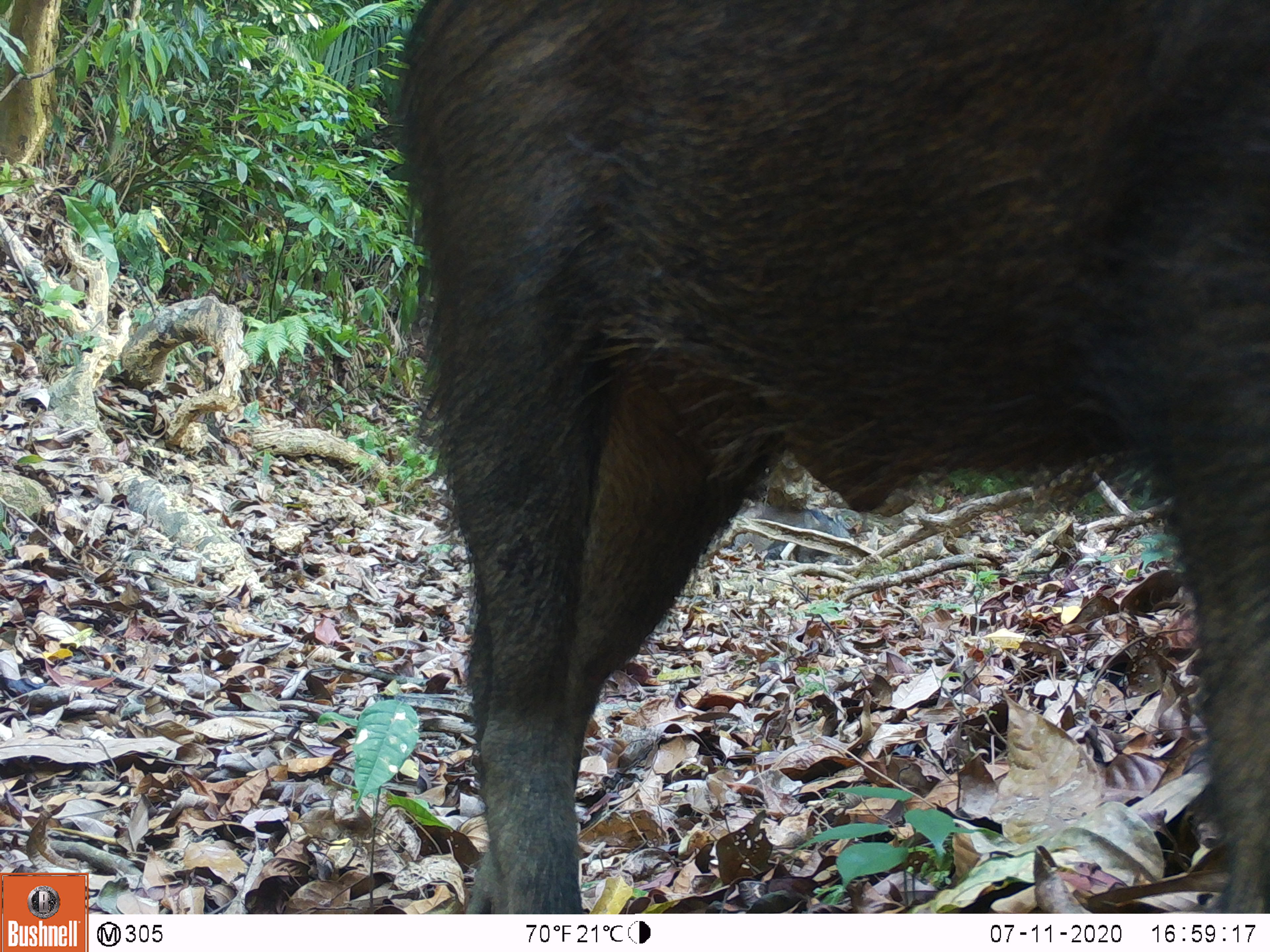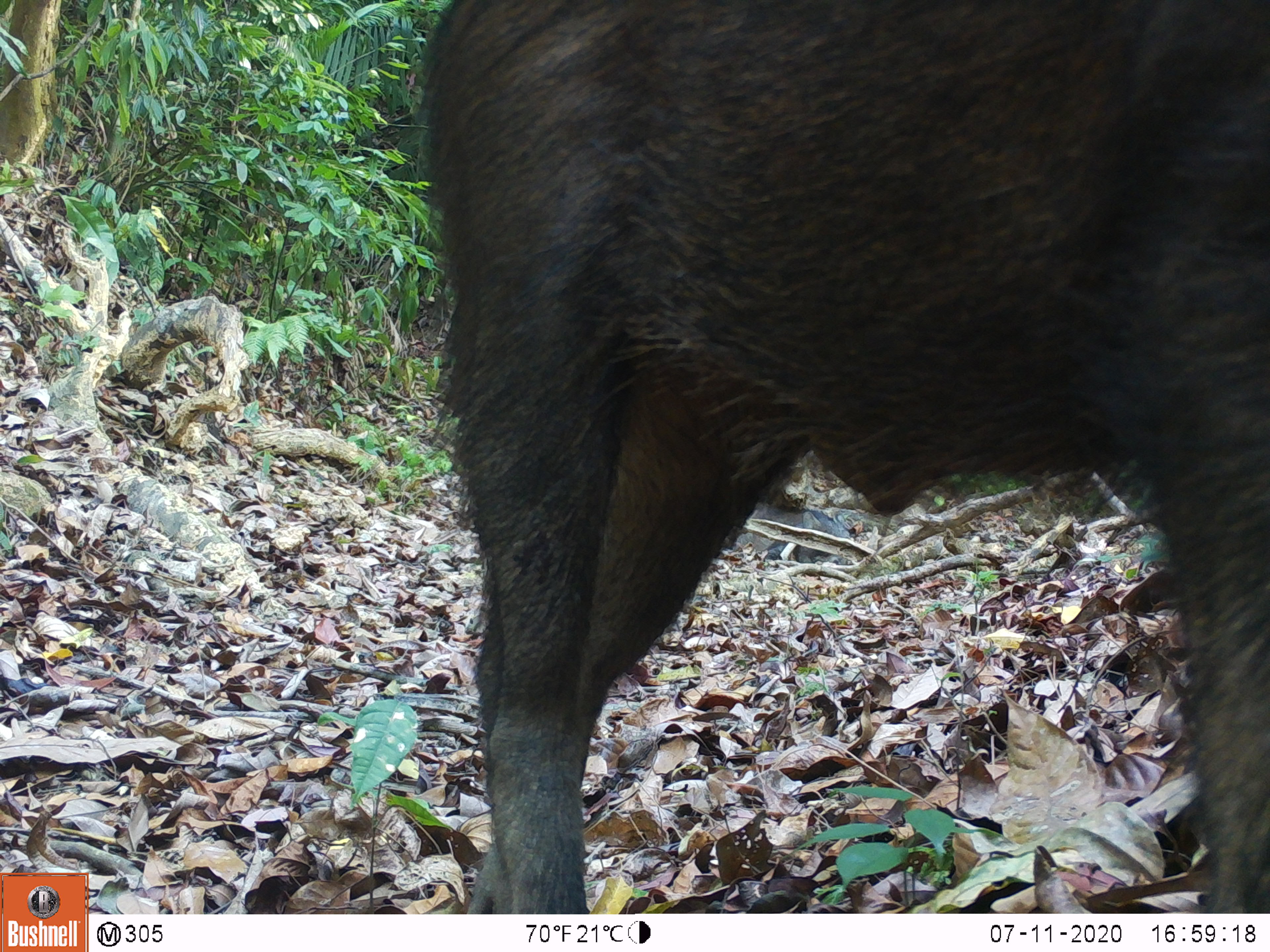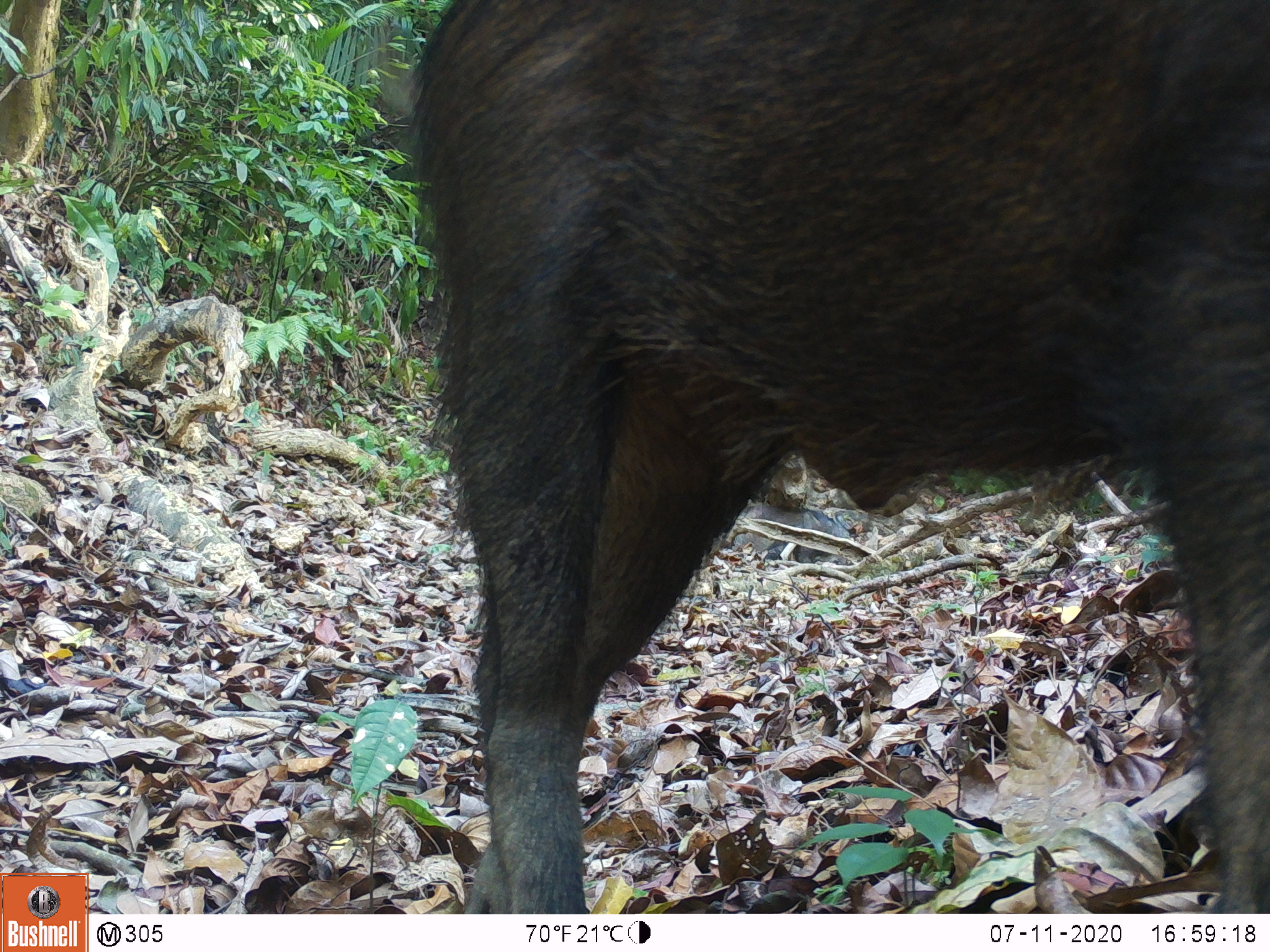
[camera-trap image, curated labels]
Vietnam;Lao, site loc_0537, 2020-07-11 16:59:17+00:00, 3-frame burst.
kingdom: Animalia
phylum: Chordata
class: Mammalia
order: Artiodactyla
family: Suidae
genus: Sus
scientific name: Sus scrofa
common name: eurasian wild pig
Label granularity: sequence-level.